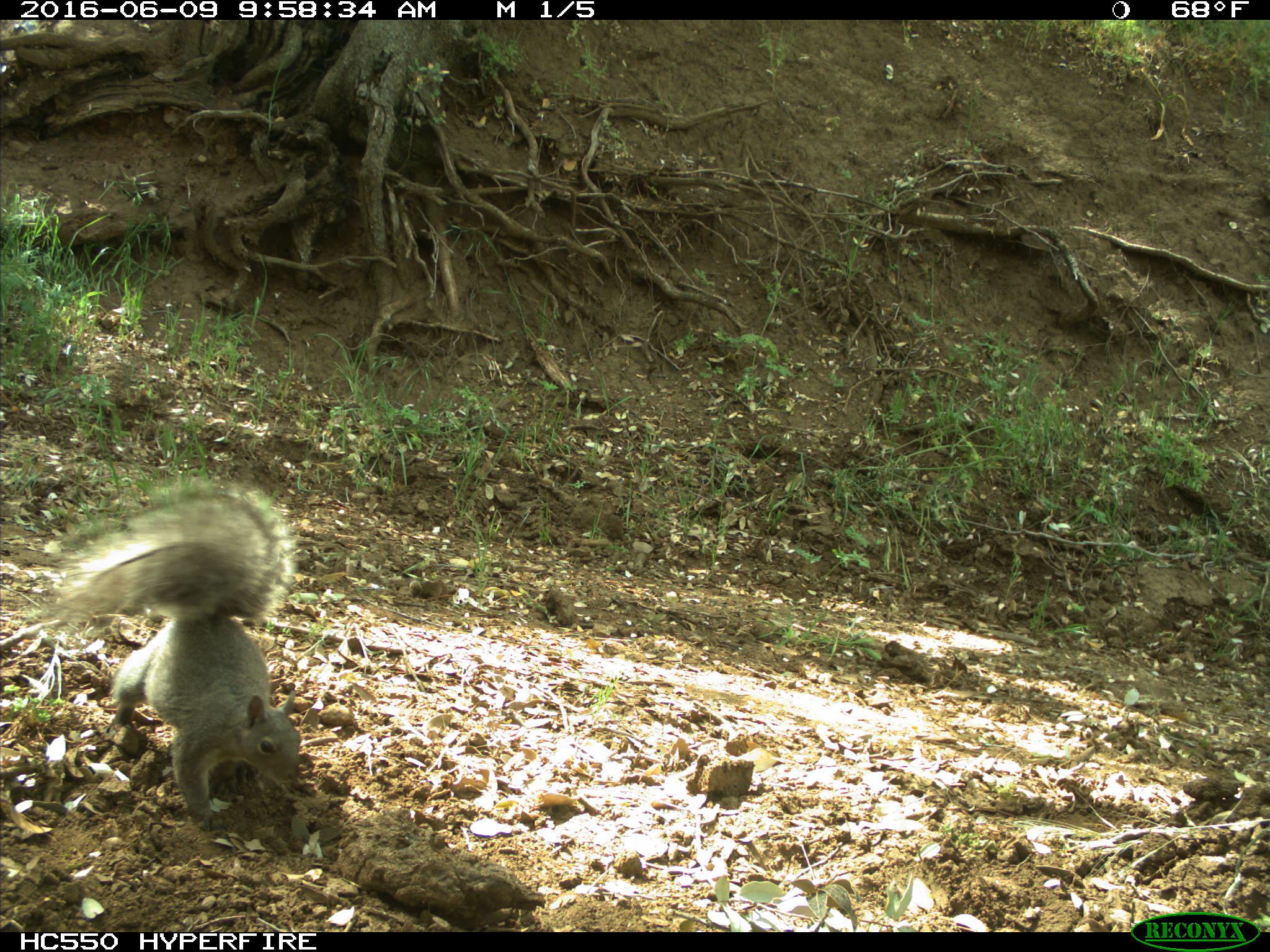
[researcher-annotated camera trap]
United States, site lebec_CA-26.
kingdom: Animalia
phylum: Chordata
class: Mammalia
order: Rodentia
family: Sciuridae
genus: Sciurus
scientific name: Sciurus carolinensis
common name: eastern gray squirrel